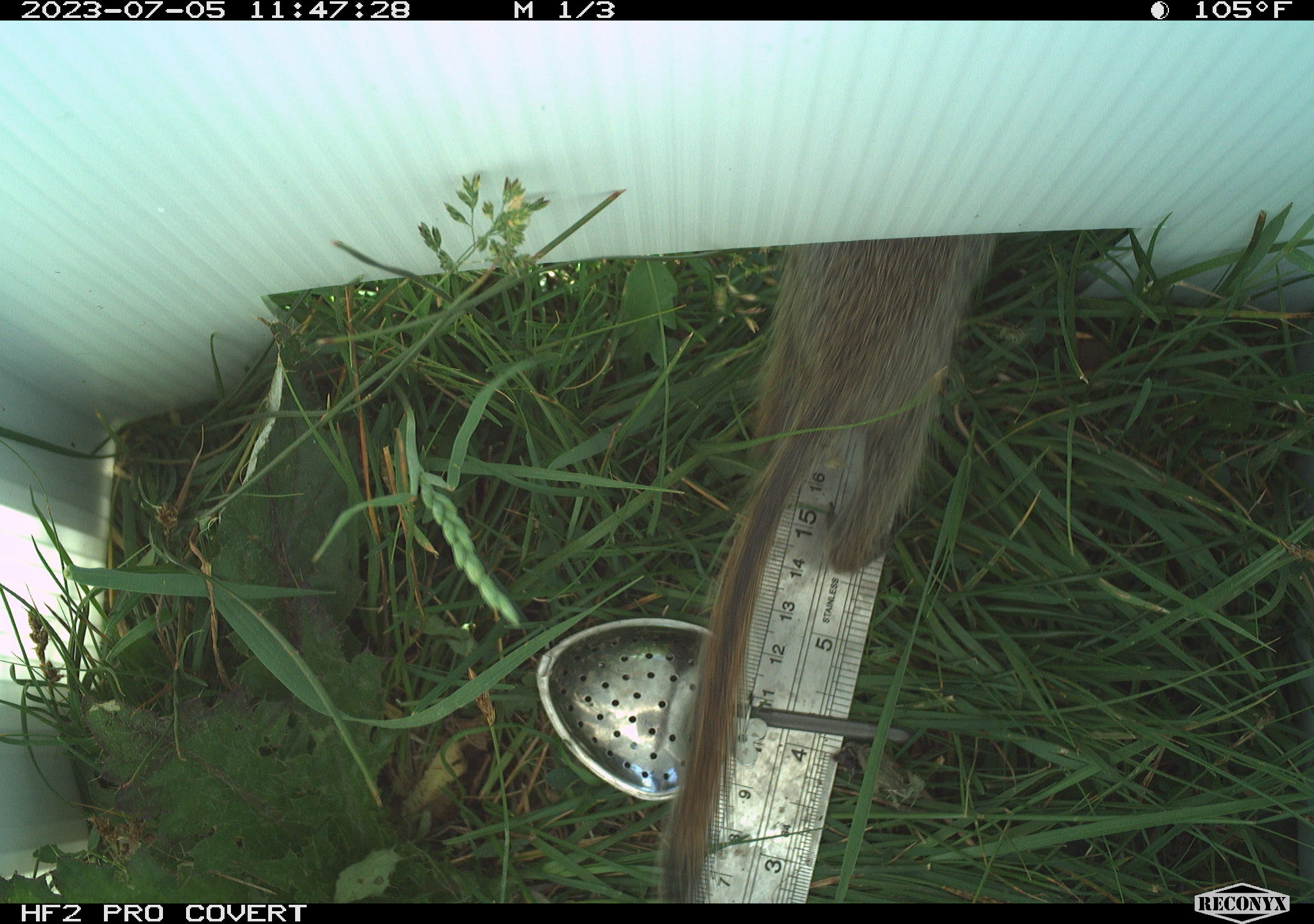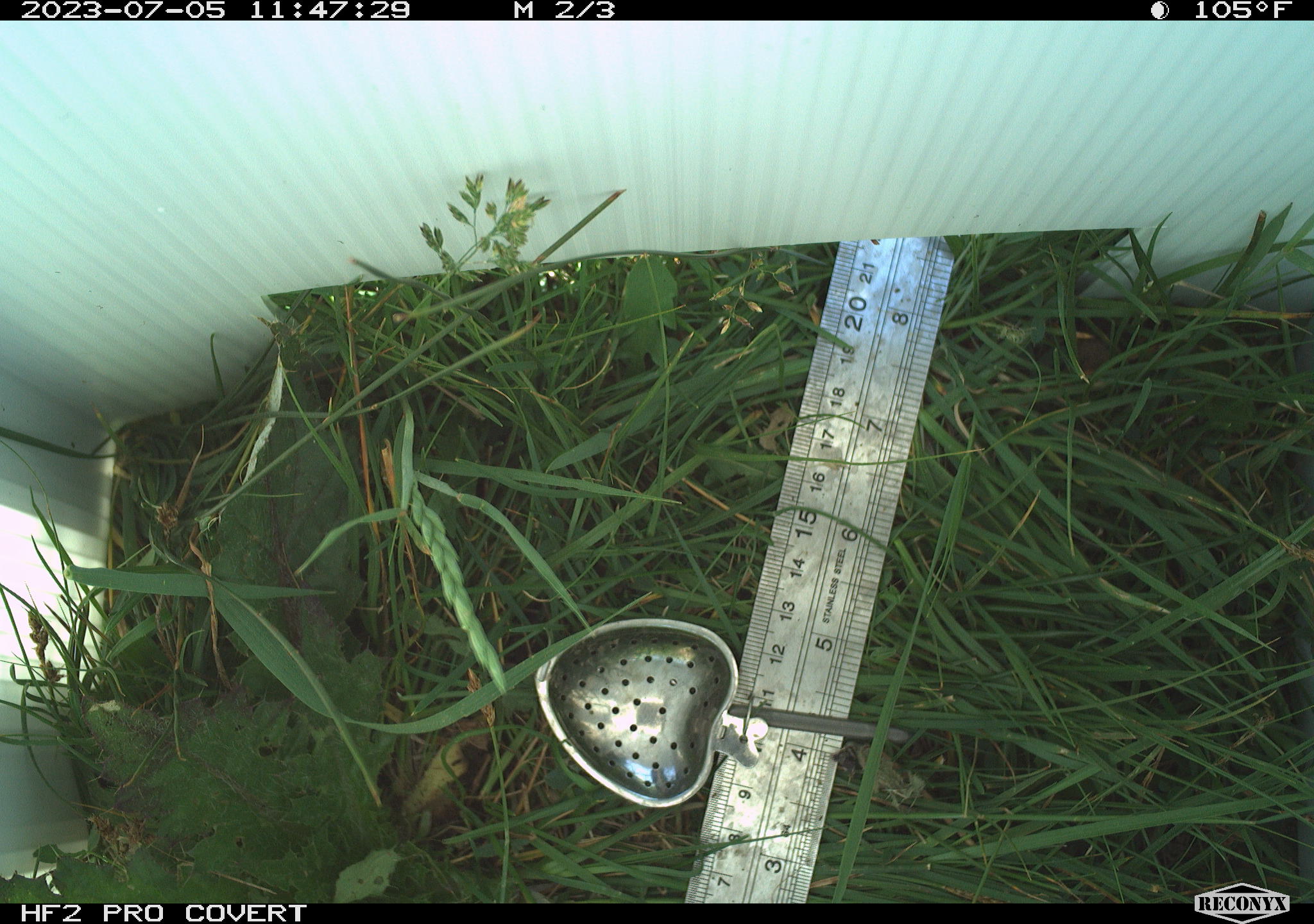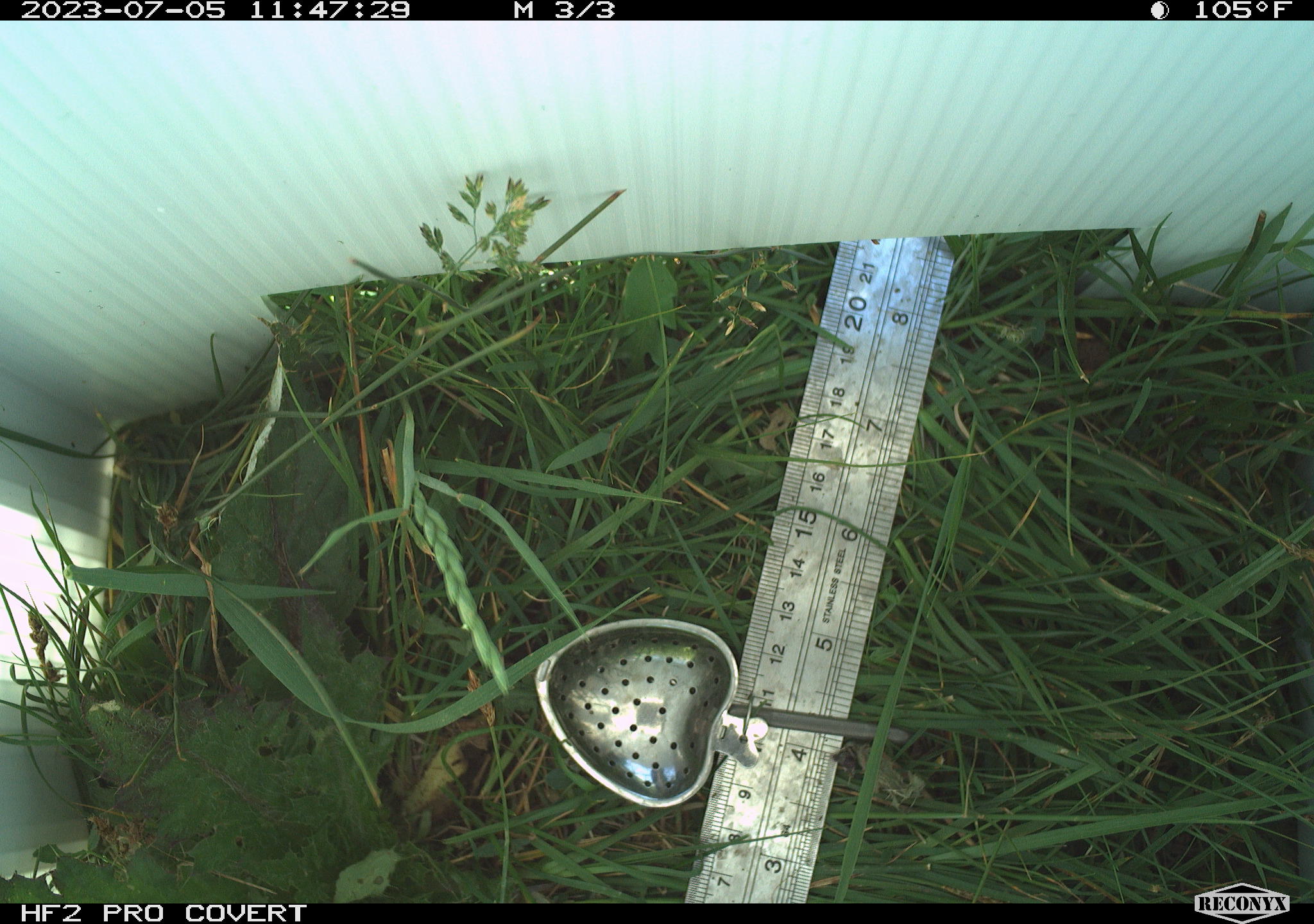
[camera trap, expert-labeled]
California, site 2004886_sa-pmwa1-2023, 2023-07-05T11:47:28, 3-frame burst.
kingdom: Animalia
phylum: Chordata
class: Mammalia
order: Rodentia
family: Sciuridae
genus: Urocitellus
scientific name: Urocitellus beldingi beldingi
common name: belding's ground squirrel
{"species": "belding's ground squirrel (Urocitellus beldingi beldingi)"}